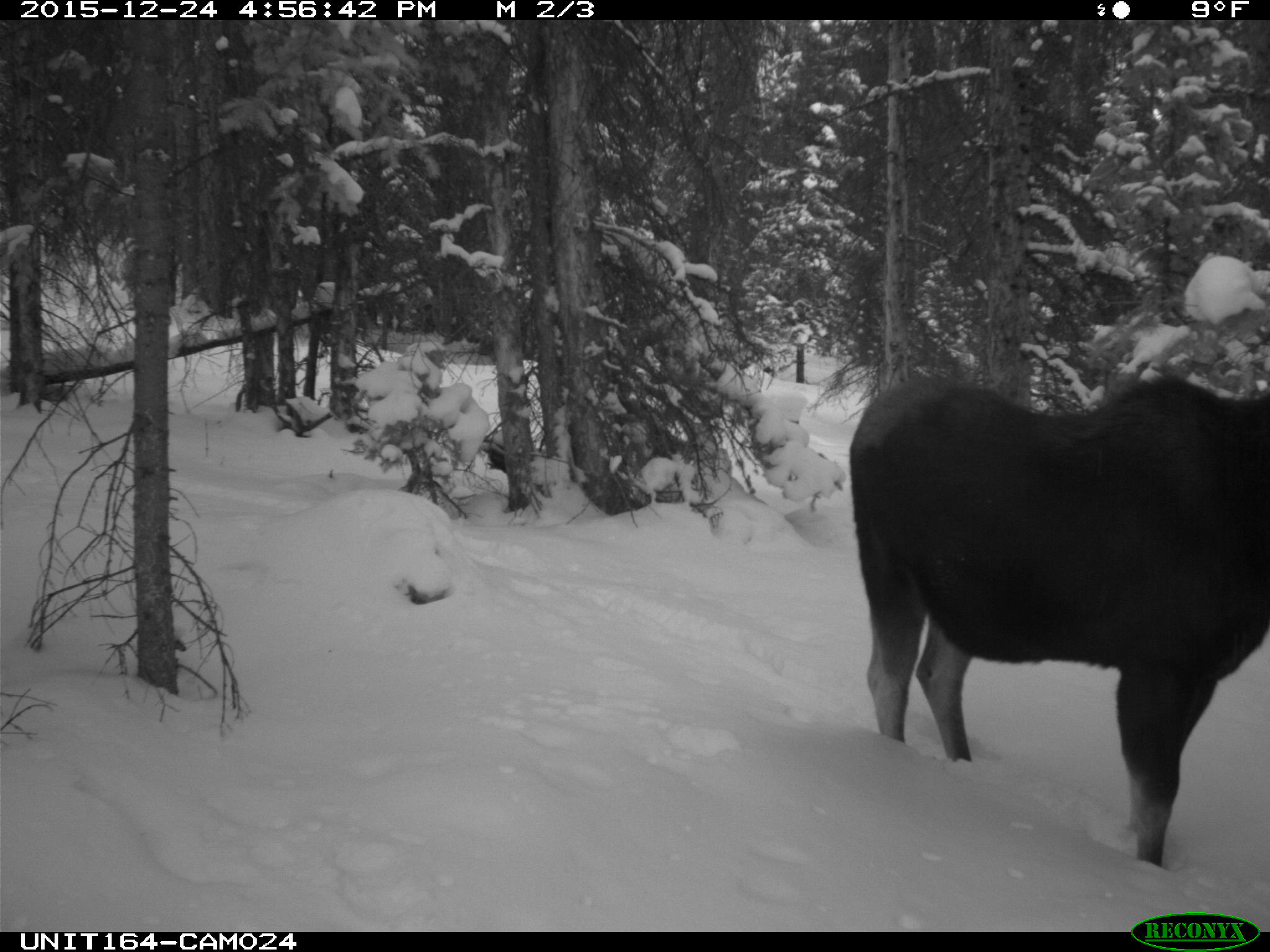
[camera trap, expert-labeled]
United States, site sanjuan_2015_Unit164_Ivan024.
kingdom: Animalia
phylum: Chordata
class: Mammalia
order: Artiodactyla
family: Cervidae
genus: Alces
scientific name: Alces alces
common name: moose